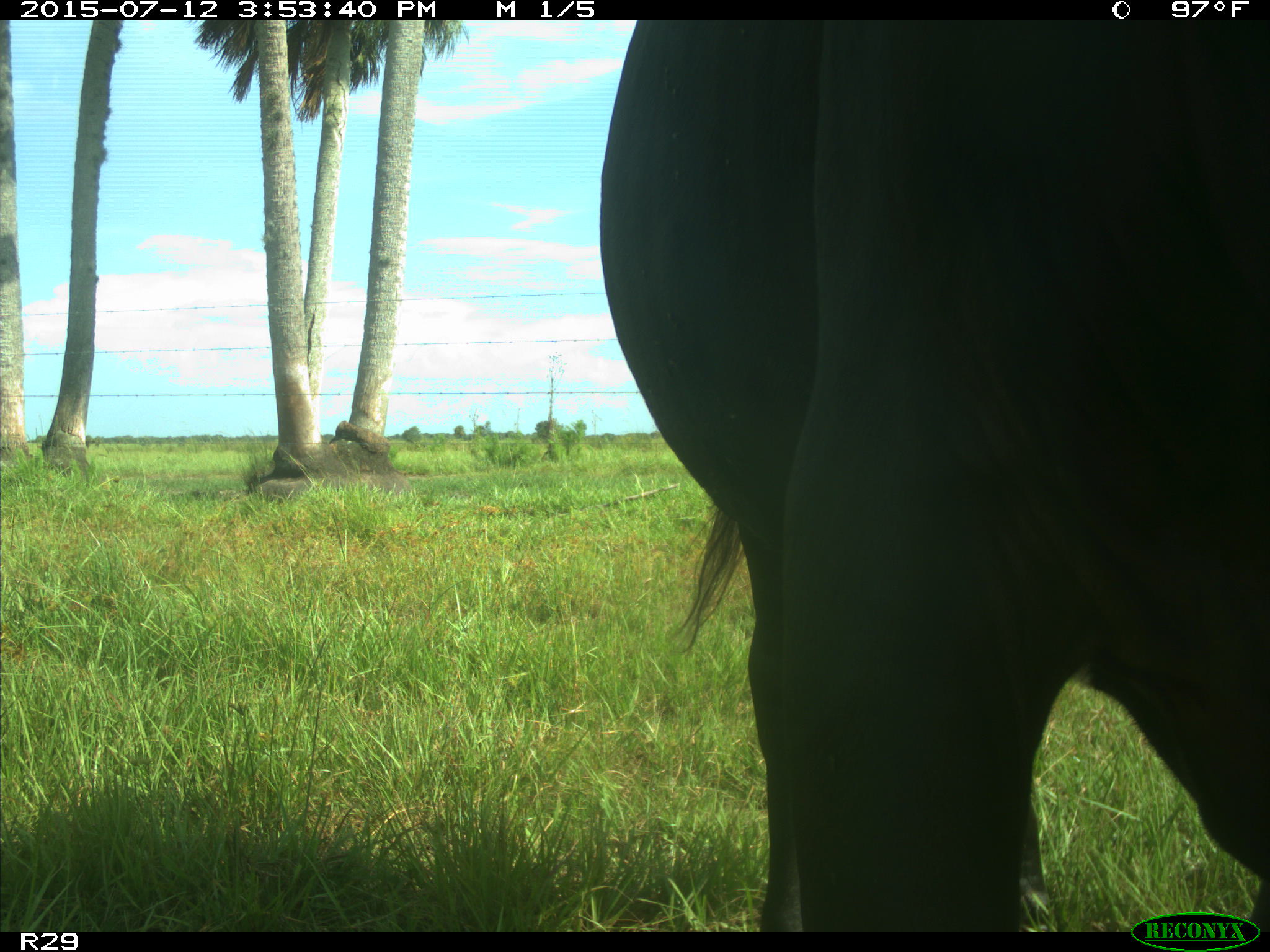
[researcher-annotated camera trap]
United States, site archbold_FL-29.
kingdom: Animalia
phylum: Chordata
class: Mammalia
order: Artiodactyla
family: Bovidae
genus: Bos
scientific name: Bos taurus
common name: domestic cow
Bos taurus (domestic cow).